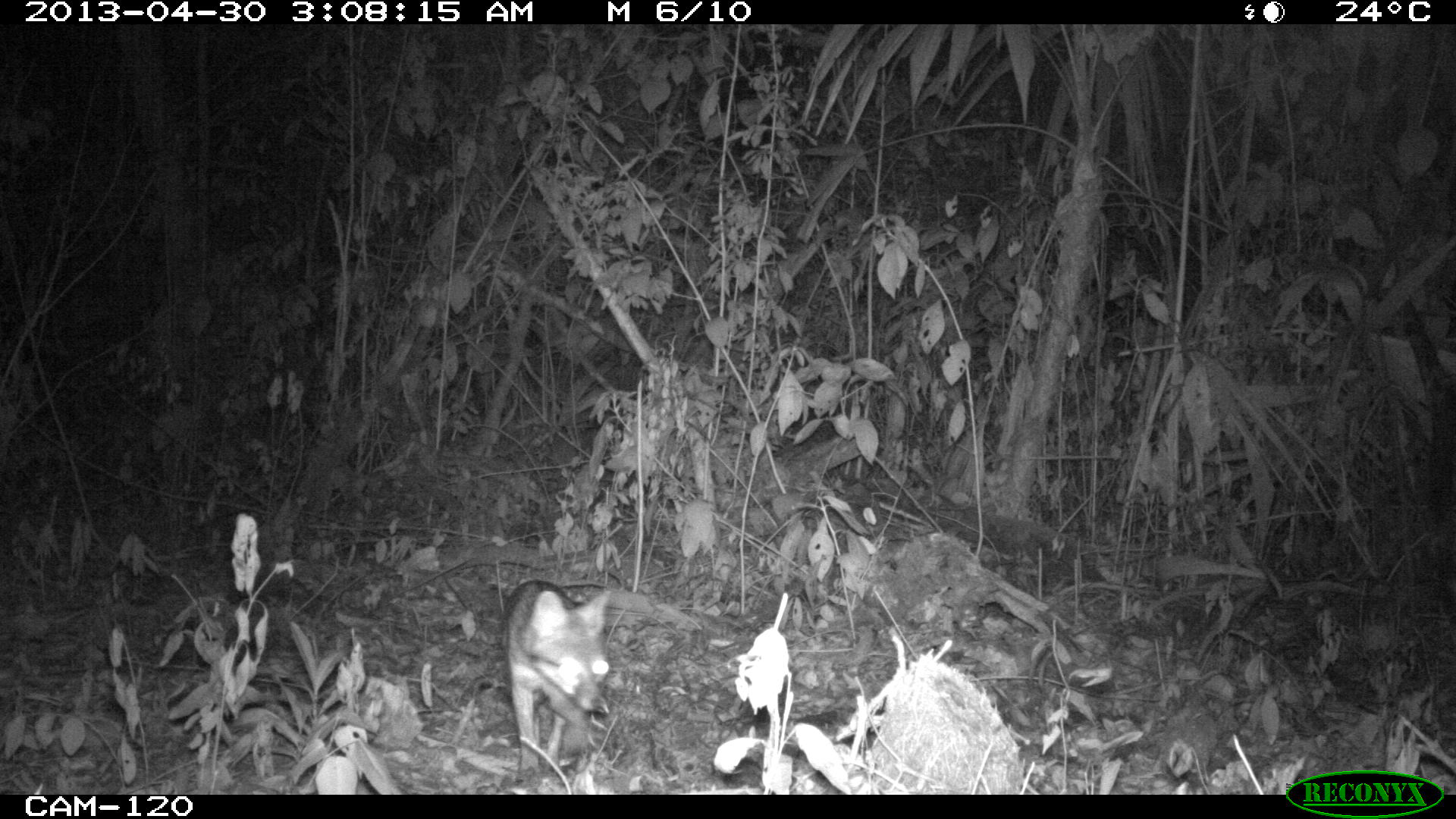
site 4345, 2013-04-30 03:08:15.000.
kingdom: Animalia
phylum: Chordata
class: Mammalia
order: Carnivora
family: Canidae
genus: Urocyon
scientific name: Urocyon cinereoargenteus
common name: gray fox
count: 1